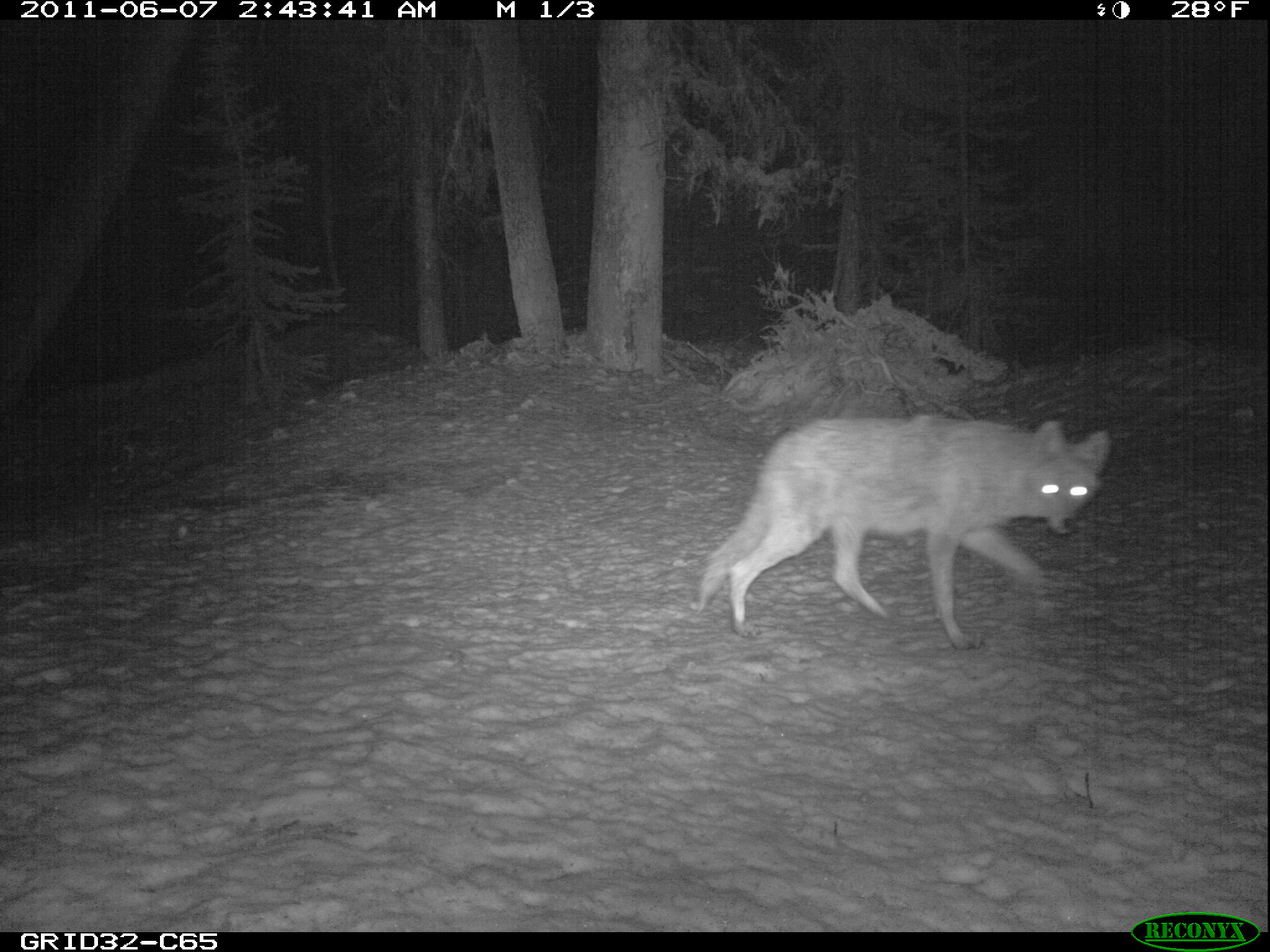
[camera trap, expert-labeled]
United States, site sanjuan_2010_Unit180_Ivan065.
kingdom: Animalia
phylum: Chordata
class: Mammalia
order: Carnivora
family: Canidae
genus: Canis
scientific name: Canis latrans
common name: coyote